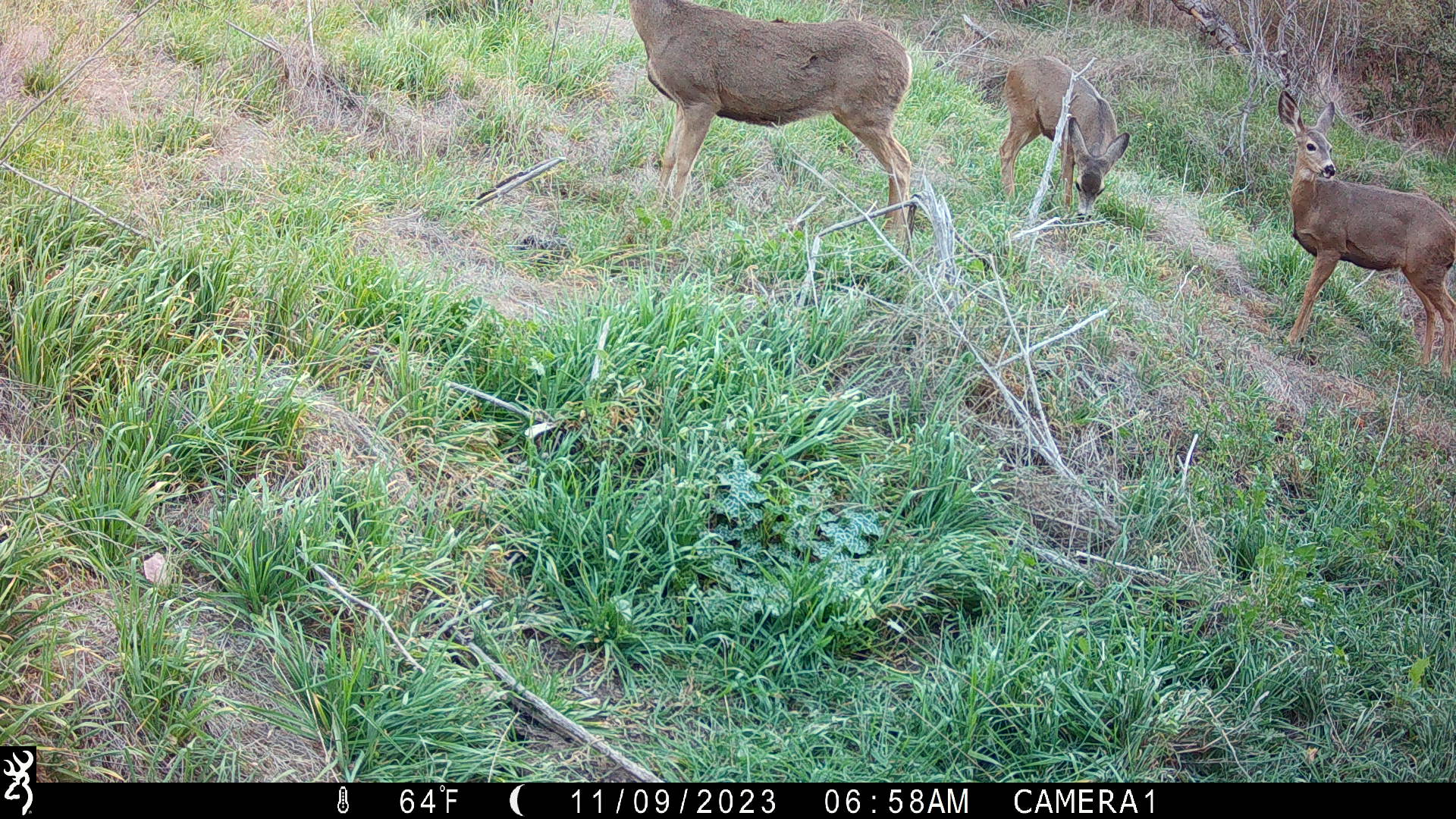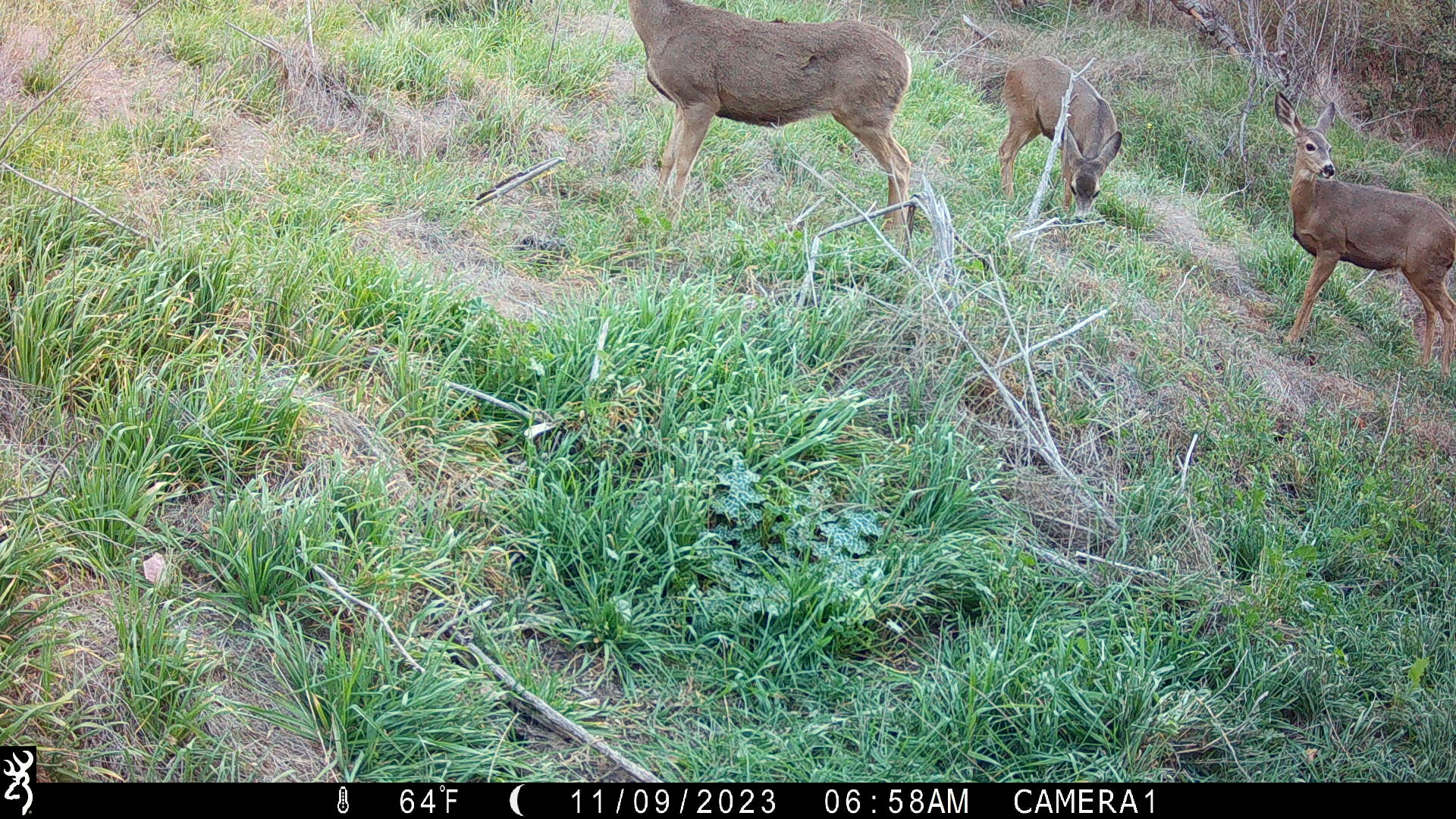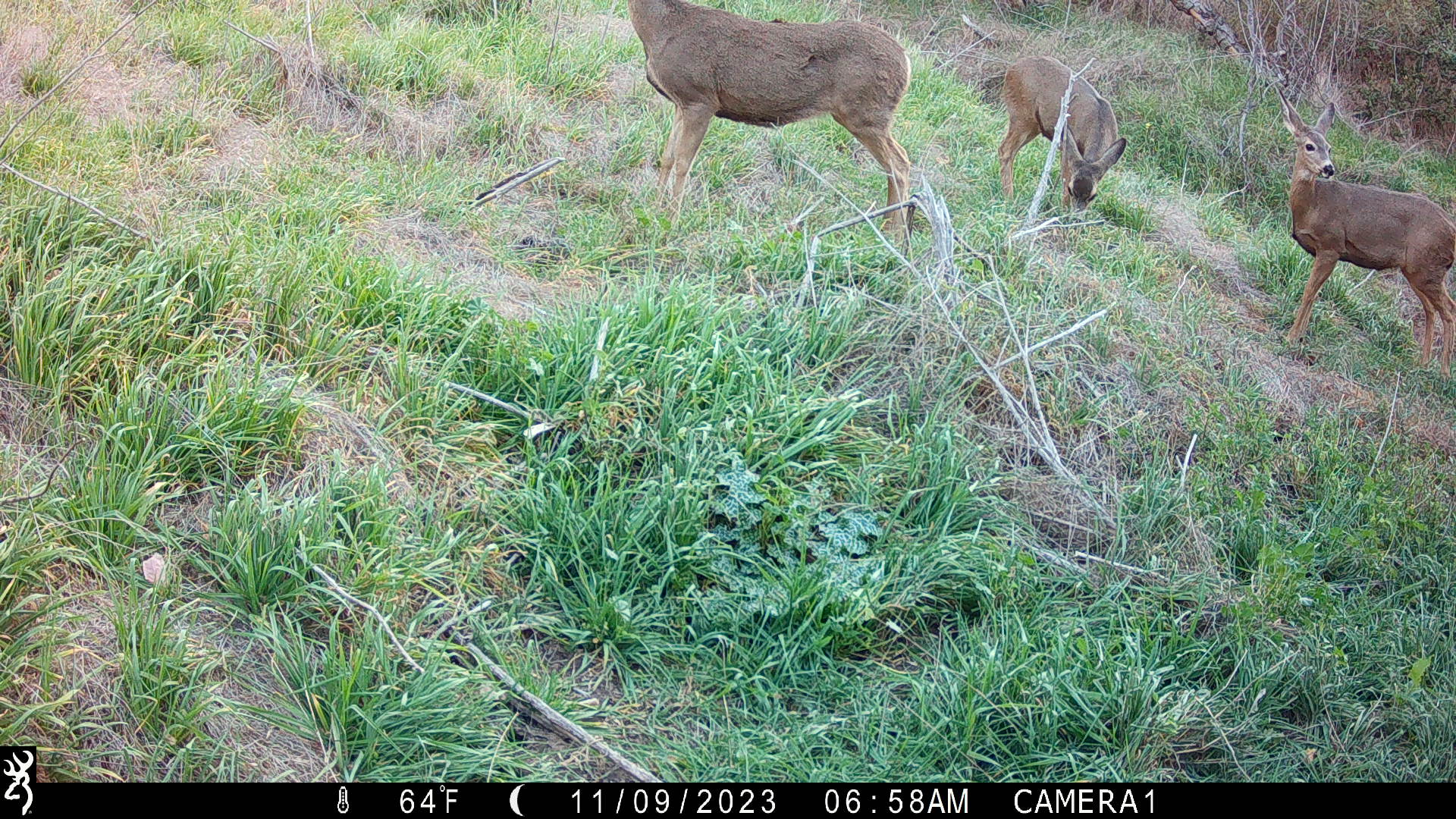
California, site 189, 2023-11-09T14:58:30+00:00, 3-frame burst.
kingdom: Animalia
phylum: Chordata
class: Mammalia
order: Artiodactyla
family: Cervidae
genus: Odocoileus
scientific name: Odocoileus hemionus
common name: mule deer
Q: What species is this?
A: Mule deer (Odocoileus hemionus).